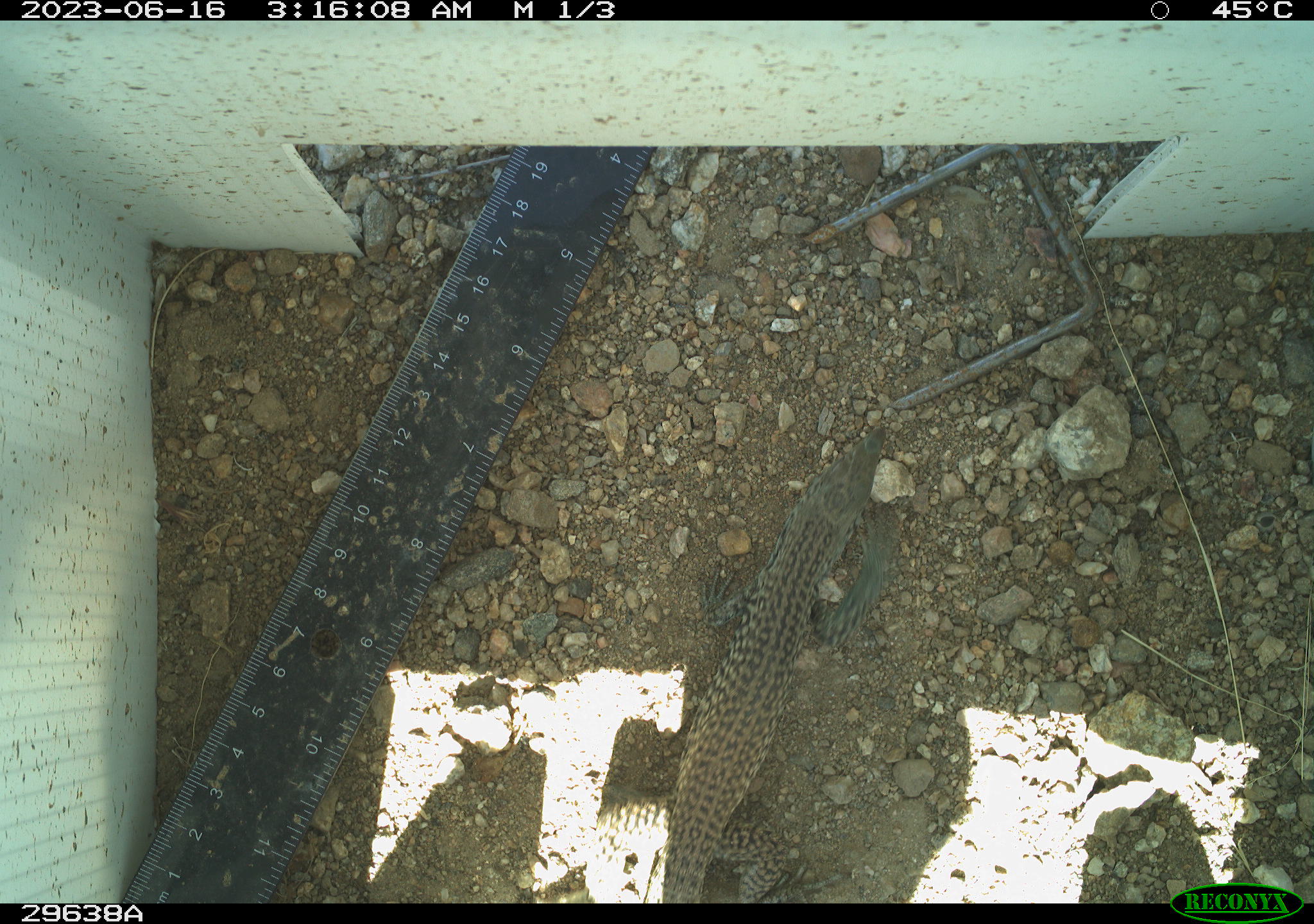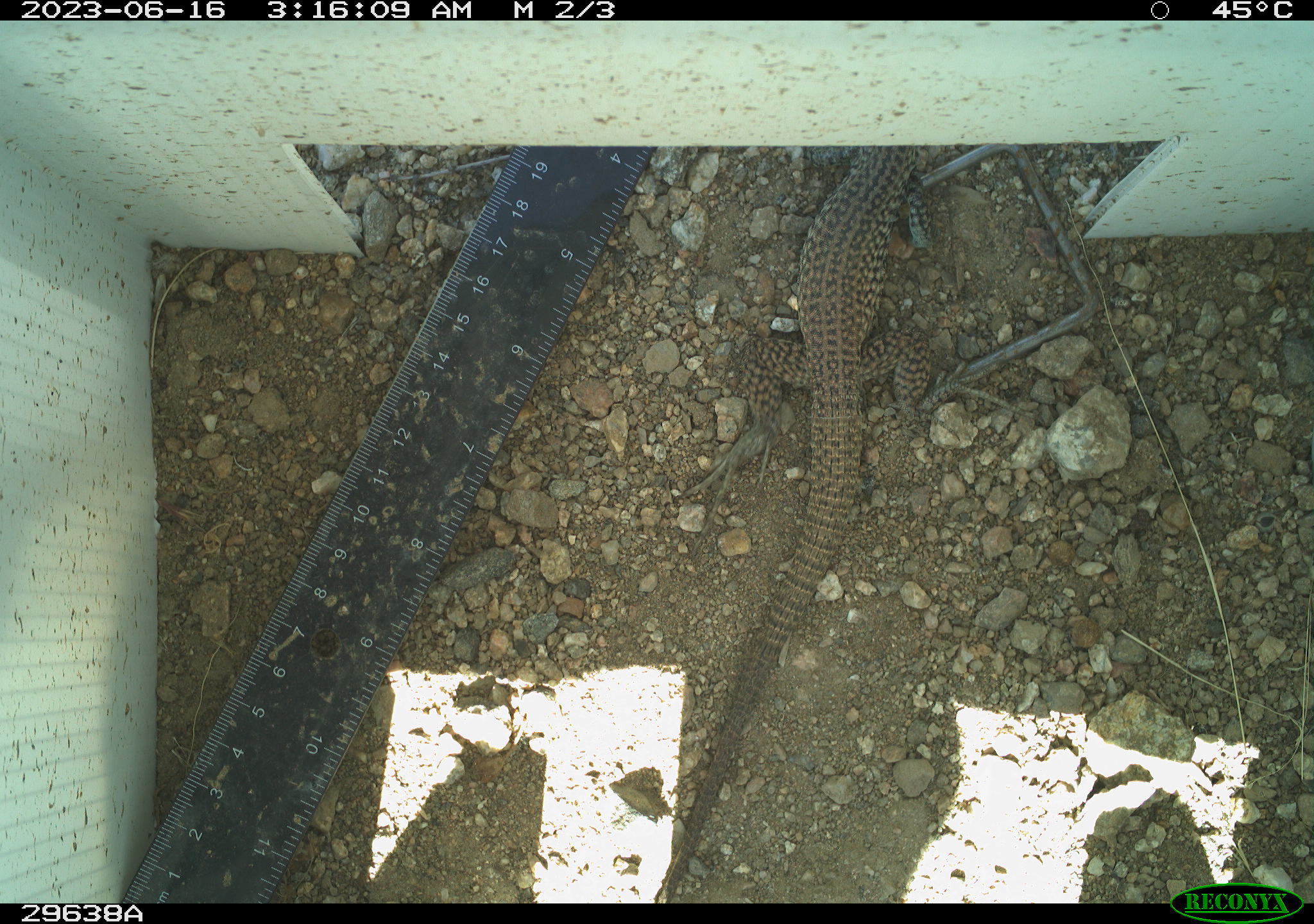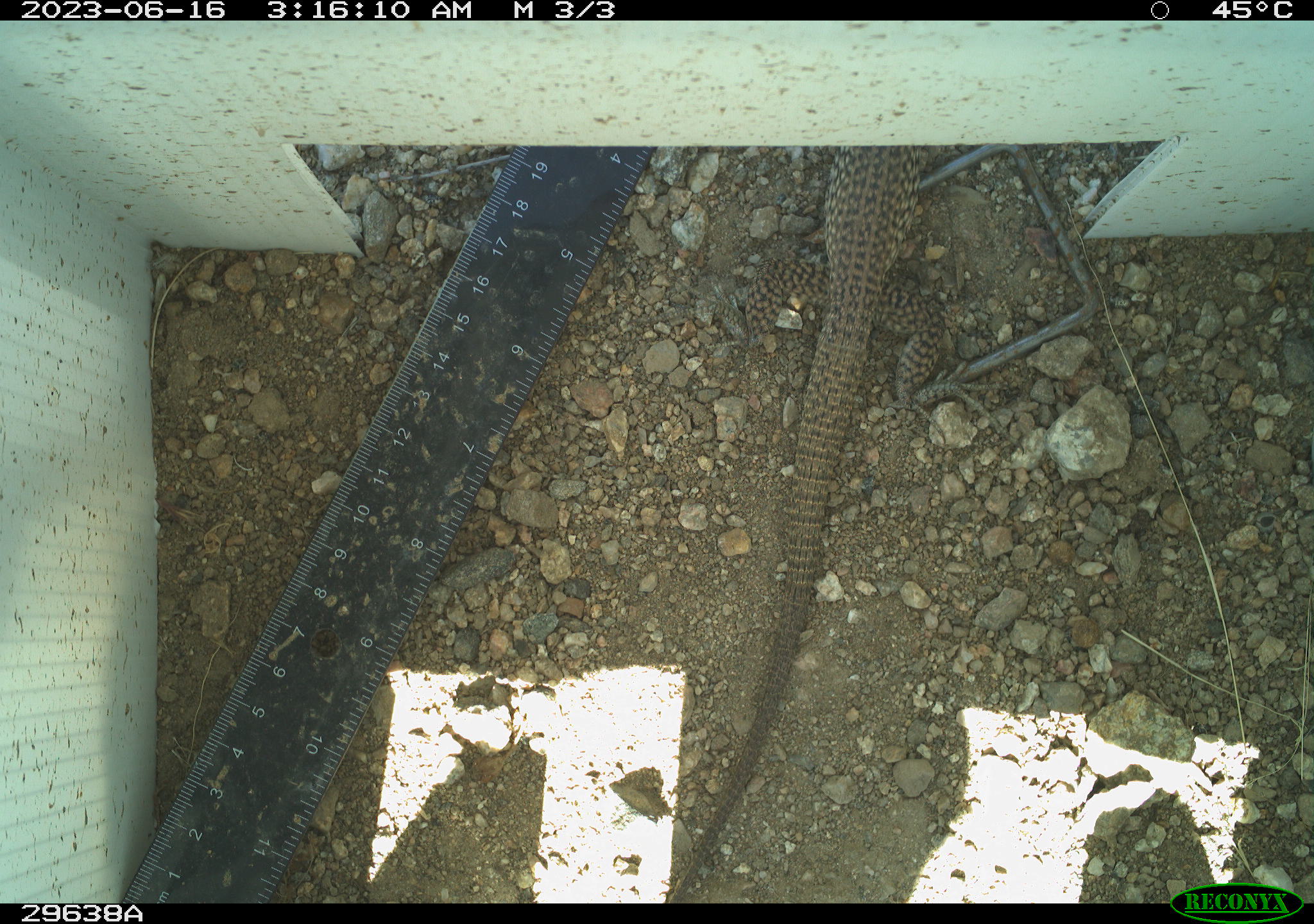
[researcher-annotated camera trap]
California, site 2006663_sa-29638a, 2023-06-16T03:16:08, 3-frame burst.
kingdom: Animalia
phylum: Chordata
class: Reptilia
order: Squamata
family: Teiidae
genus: Aspidoscelis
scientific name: Aspidoscelis tigris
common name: western whiptail